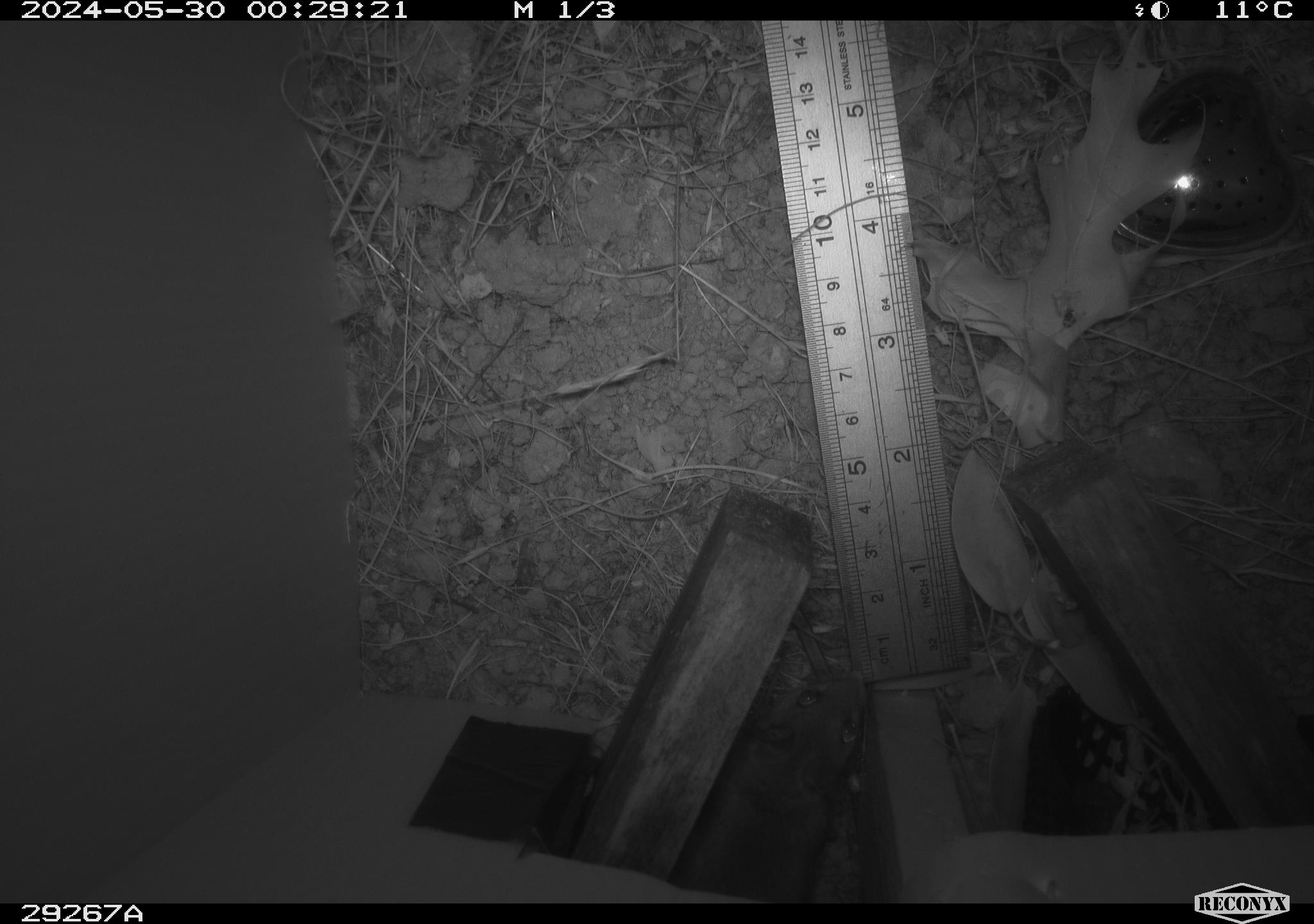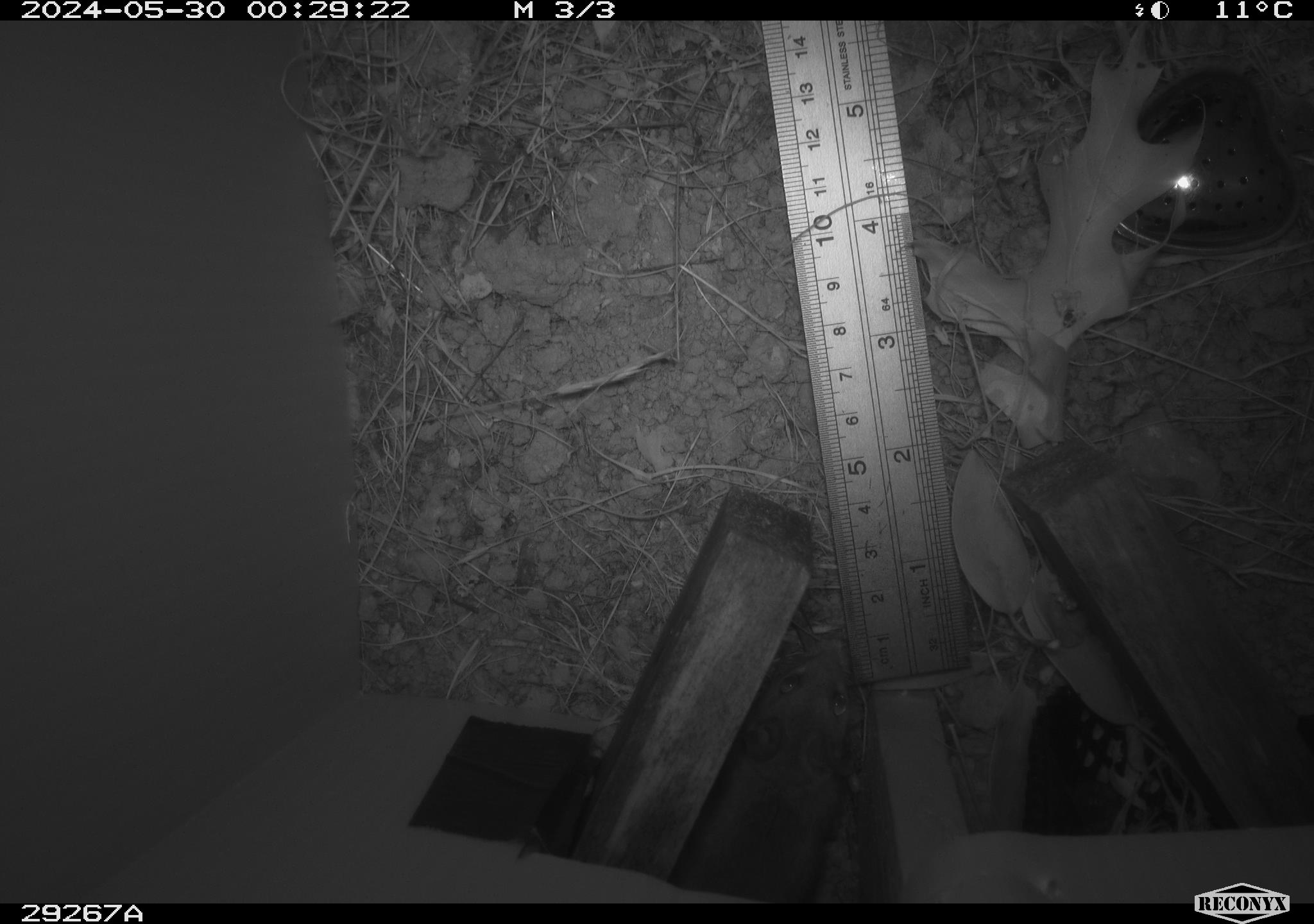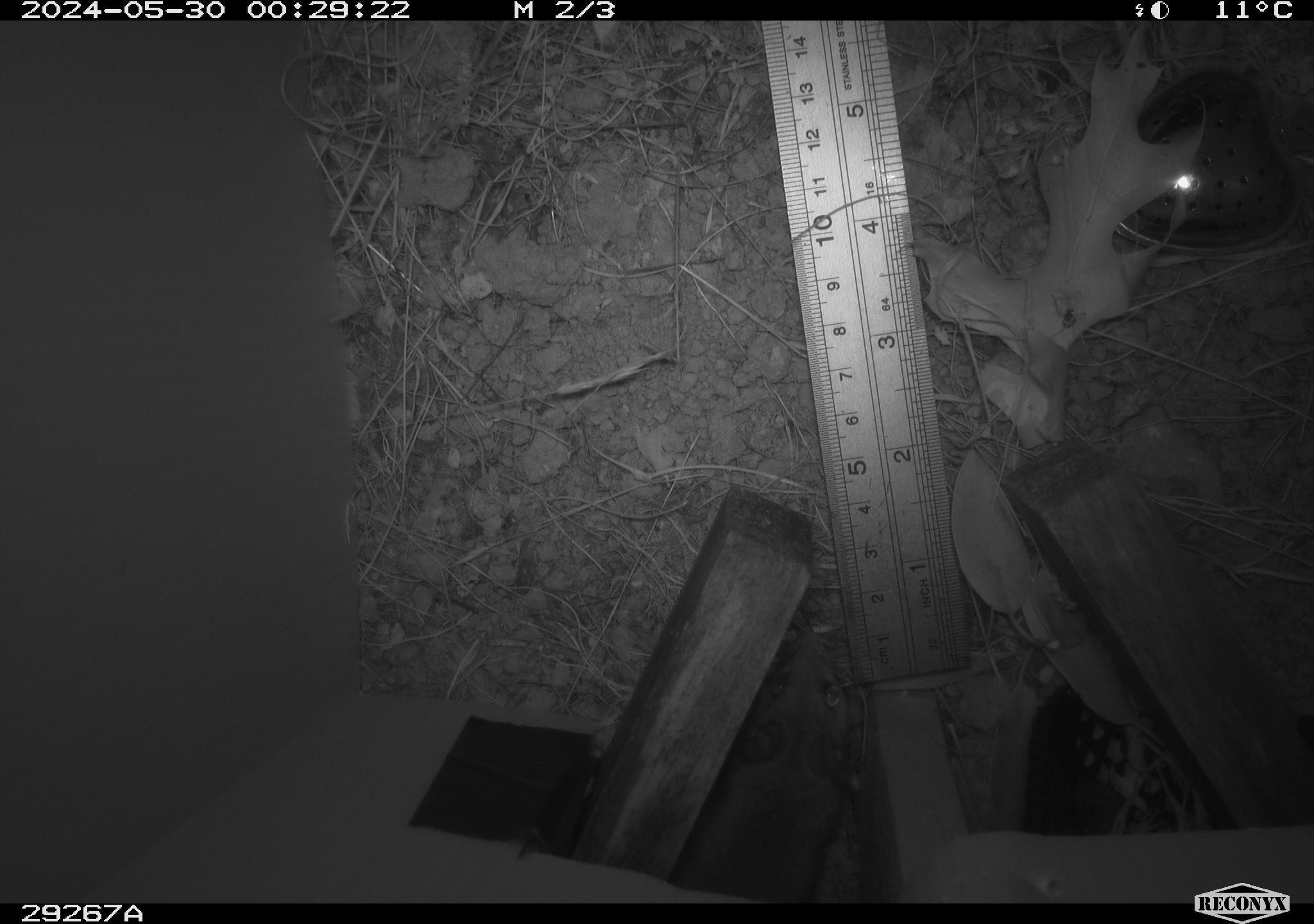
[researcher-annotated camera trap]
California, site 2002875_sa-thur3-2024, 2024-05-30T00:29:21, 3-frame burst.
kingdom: Animalia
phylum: Chordata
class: Mammalia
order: Rodentia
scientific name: Rodentia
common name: mouse species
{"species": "mouse species (Rodentia)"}